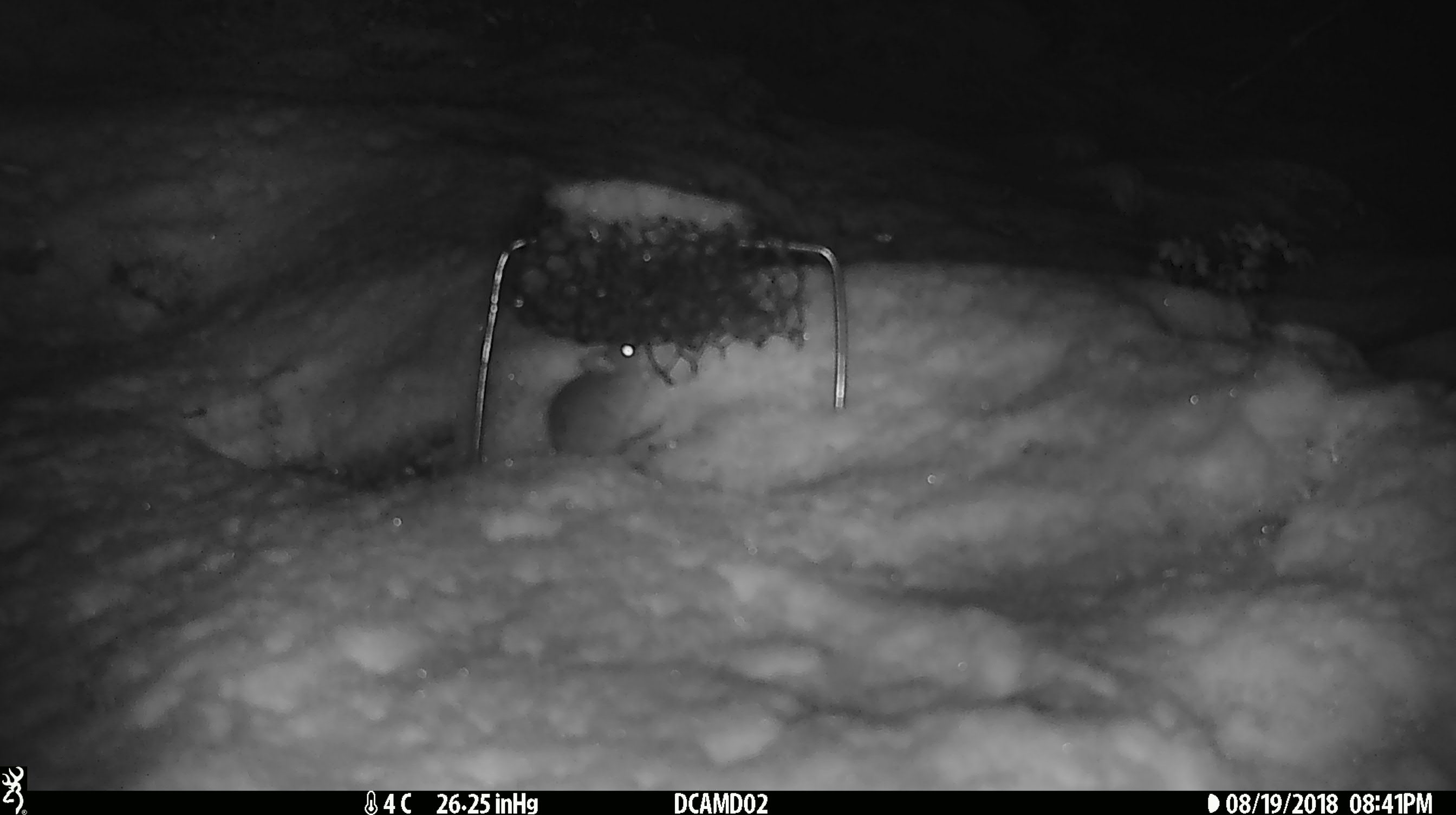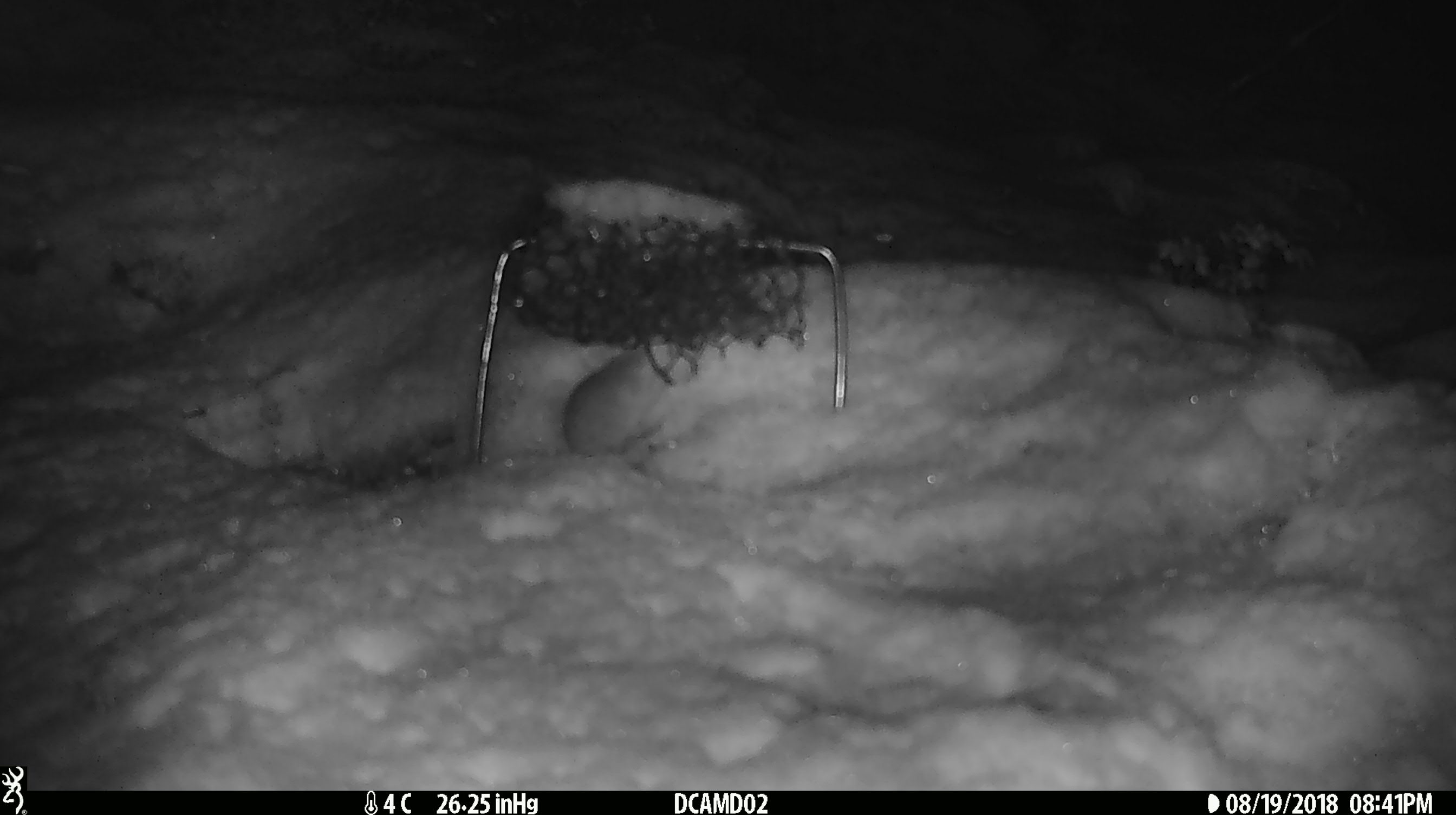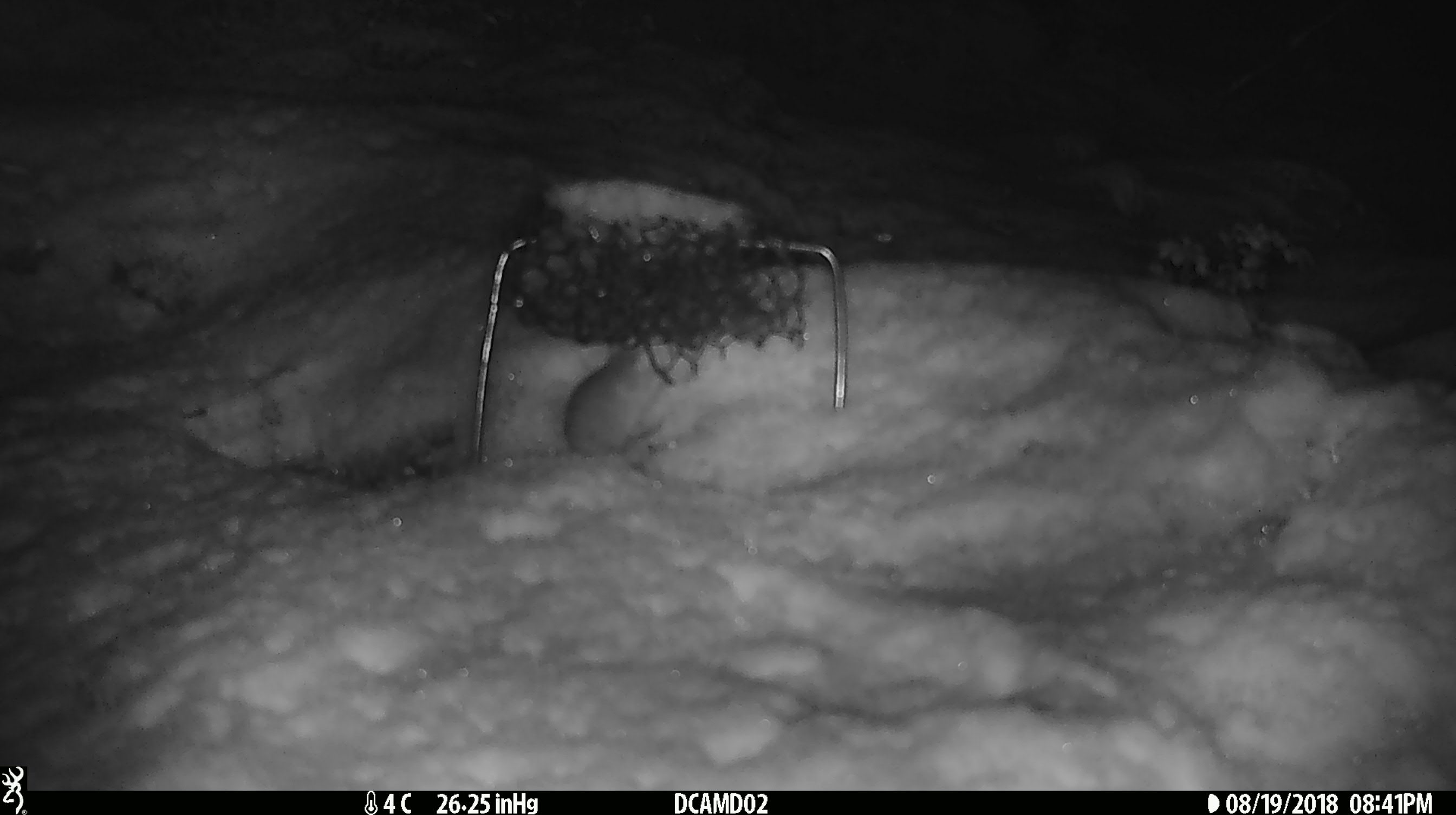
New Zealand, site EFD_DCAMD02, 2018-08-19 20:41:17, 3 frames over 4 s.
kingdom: Animalia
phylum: Chordata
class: Mammalia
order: Rodentia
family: Muridae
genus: Mus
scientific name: Mus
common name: mouse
Mouse (Mus).